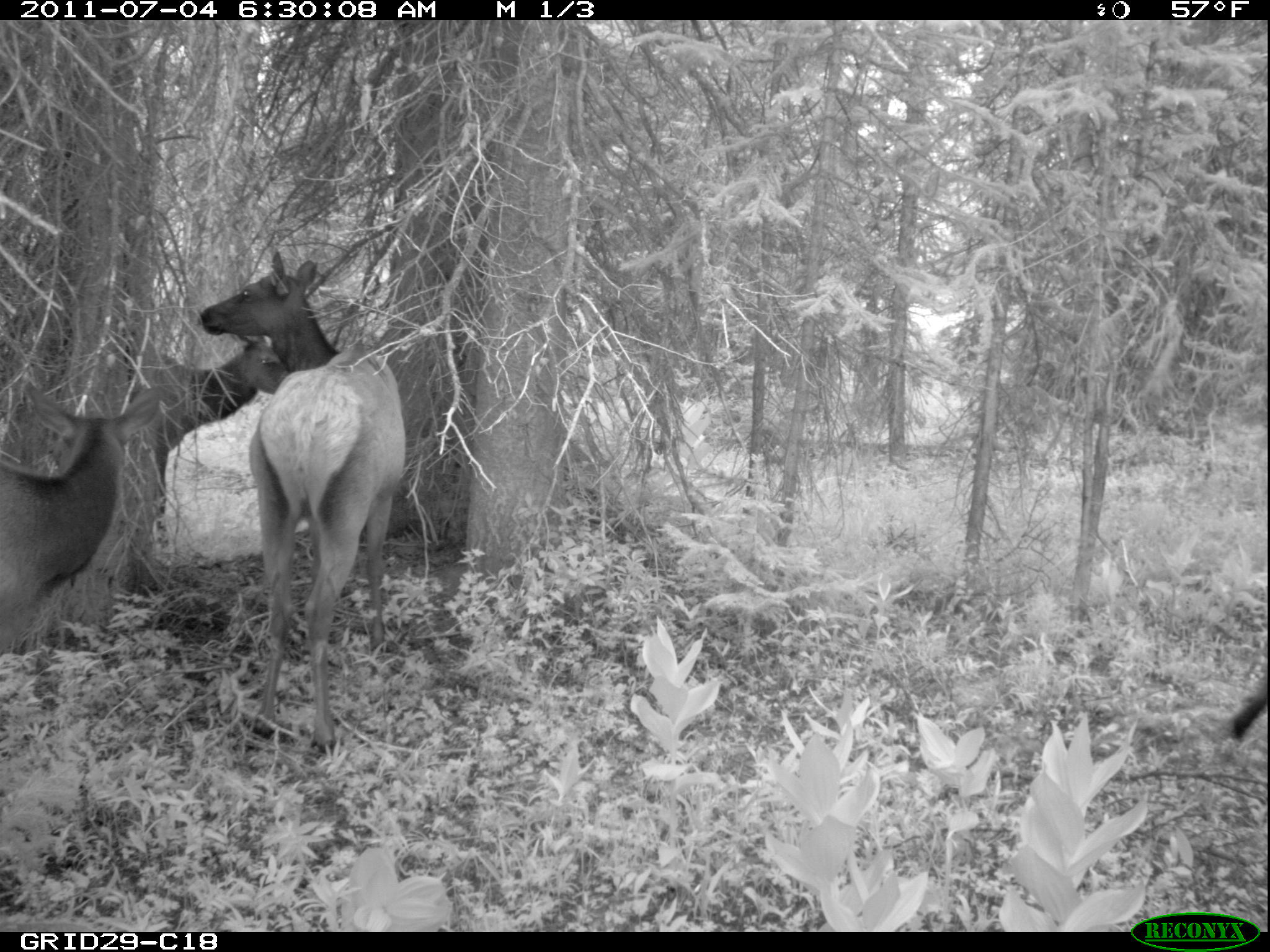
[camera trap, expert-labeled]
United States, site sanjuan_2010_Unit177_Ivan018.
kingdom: Animalia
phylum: Chordata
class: Mammalia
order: Artiodactyla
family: Cervidae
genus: Cervus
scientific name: Cervus elaphus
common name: red deer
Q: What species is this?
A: Cervus elaphus (red deer).